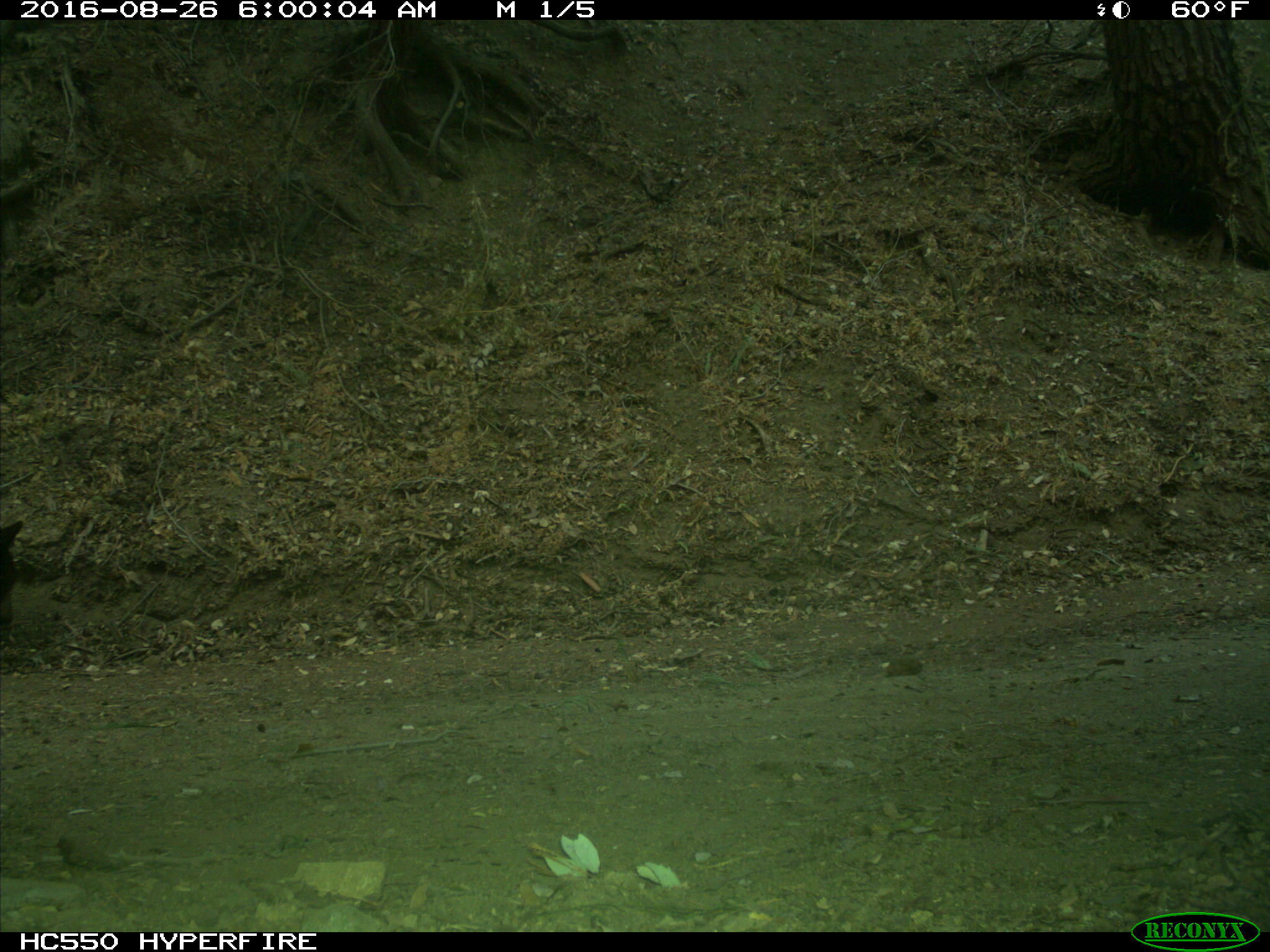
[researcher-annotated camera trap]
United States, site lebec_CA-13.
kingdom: Animalia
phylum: Chordata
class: Mammalia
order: Carnivora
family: Ursidae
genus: Ursus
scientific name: Ursus americanus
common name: american black bear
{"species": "Ursus americanus (american black bear)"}